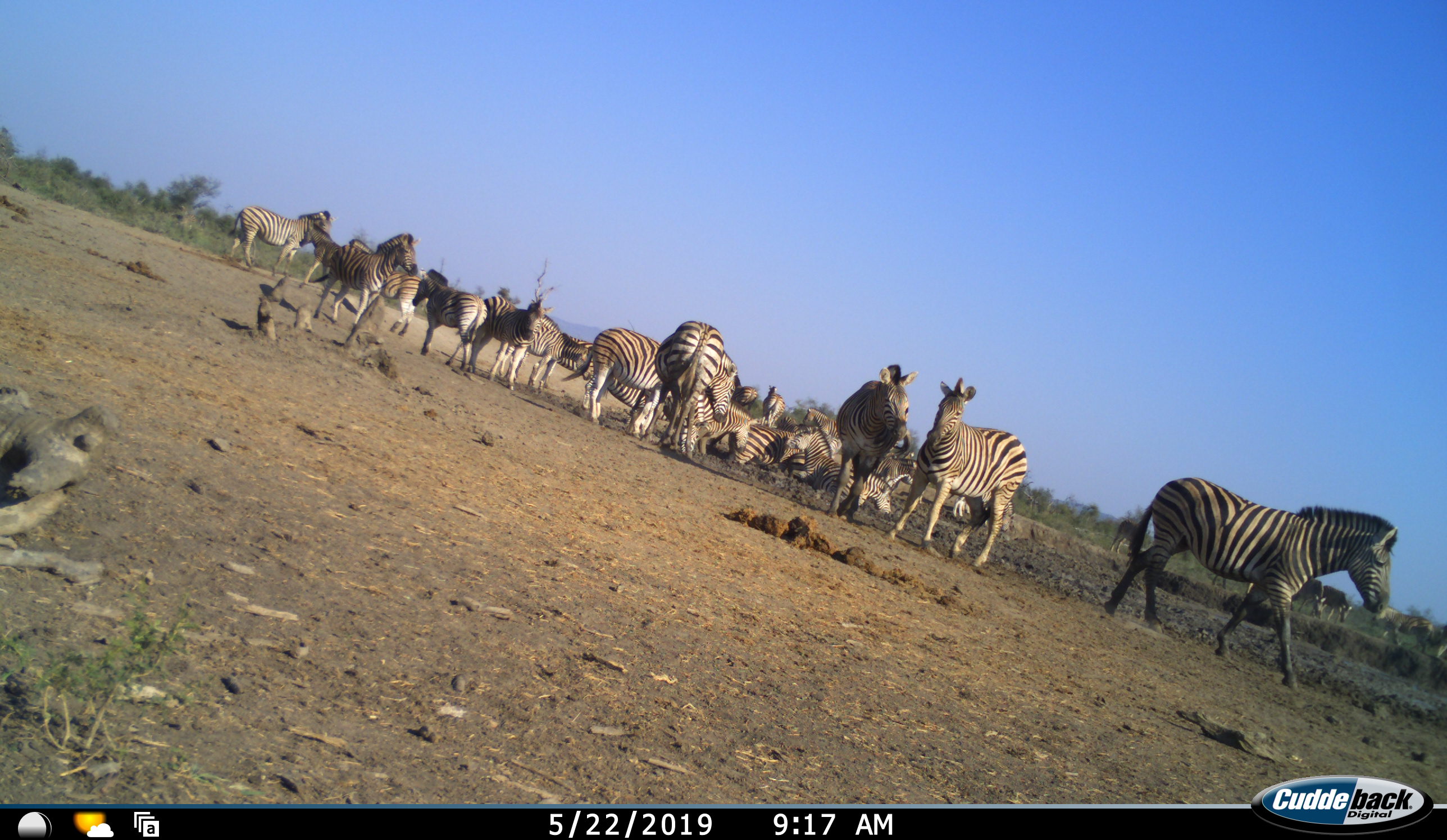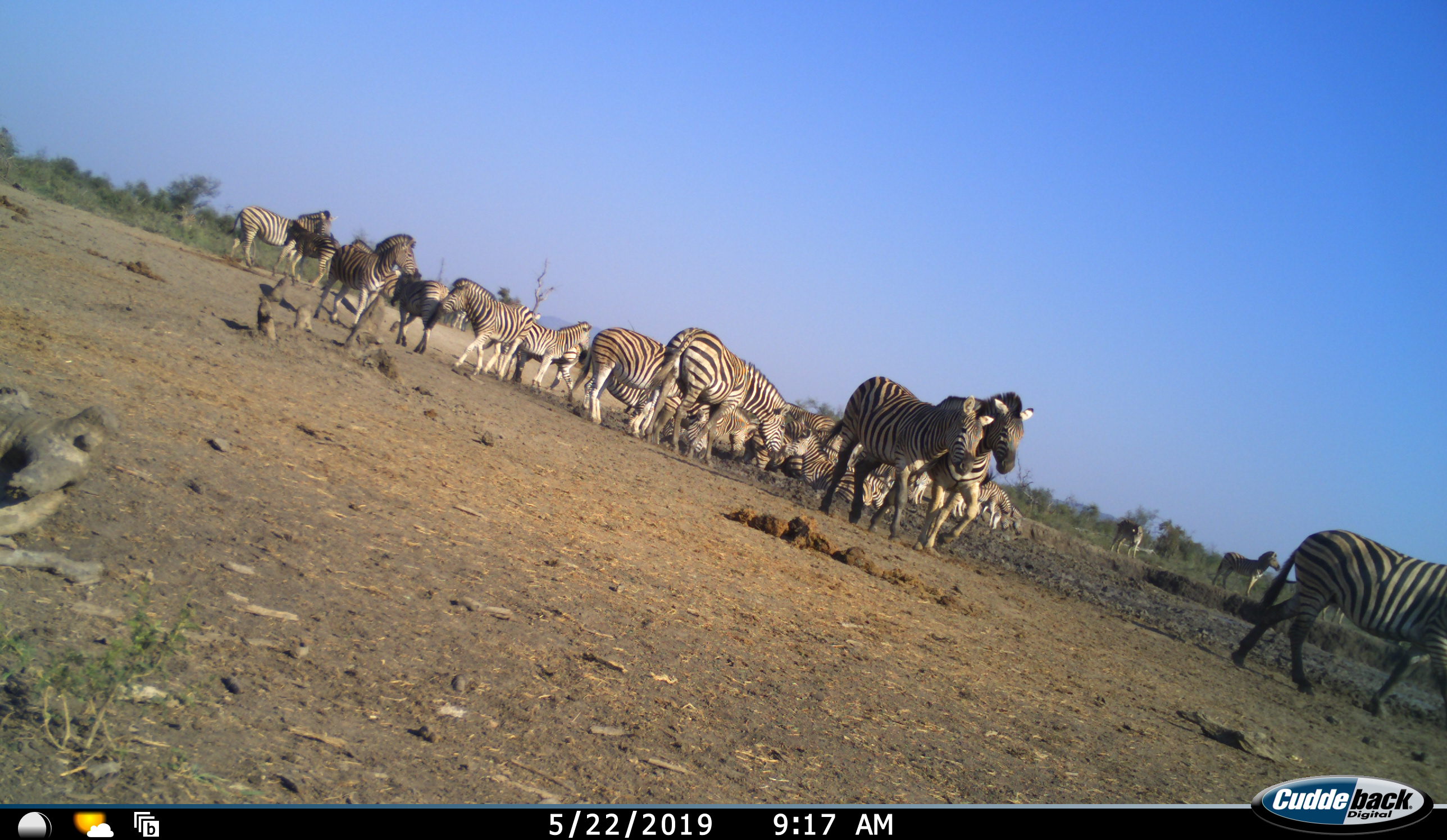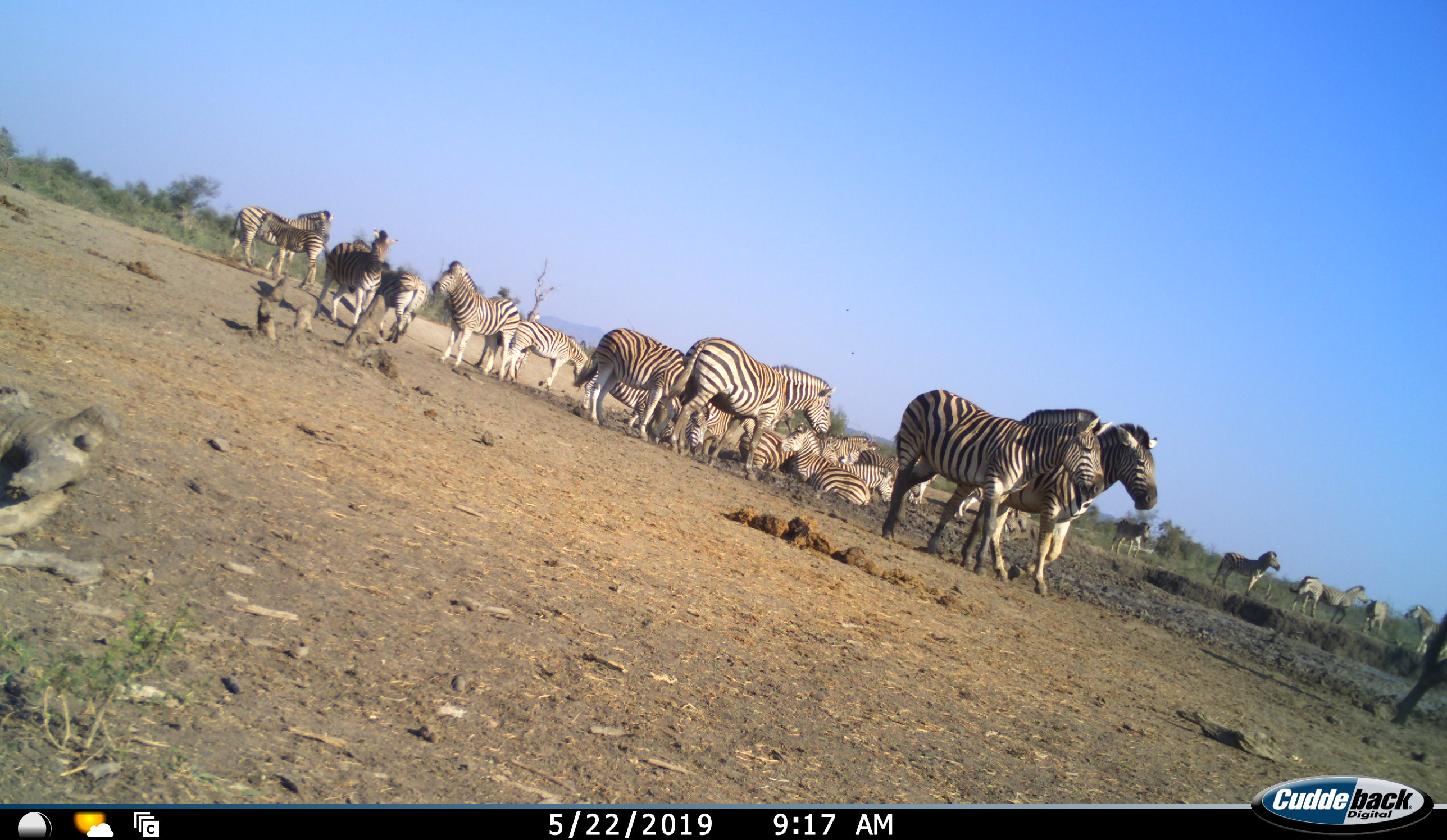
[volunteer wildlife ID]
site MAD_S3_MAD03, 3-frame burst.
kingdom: Animalia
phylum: Chordata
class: Mammalia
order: Perissodactyla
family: Equidae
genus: Equus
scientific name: Equus quagga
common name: plains zebra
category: zebraplains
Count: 11-50.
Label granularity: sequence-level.